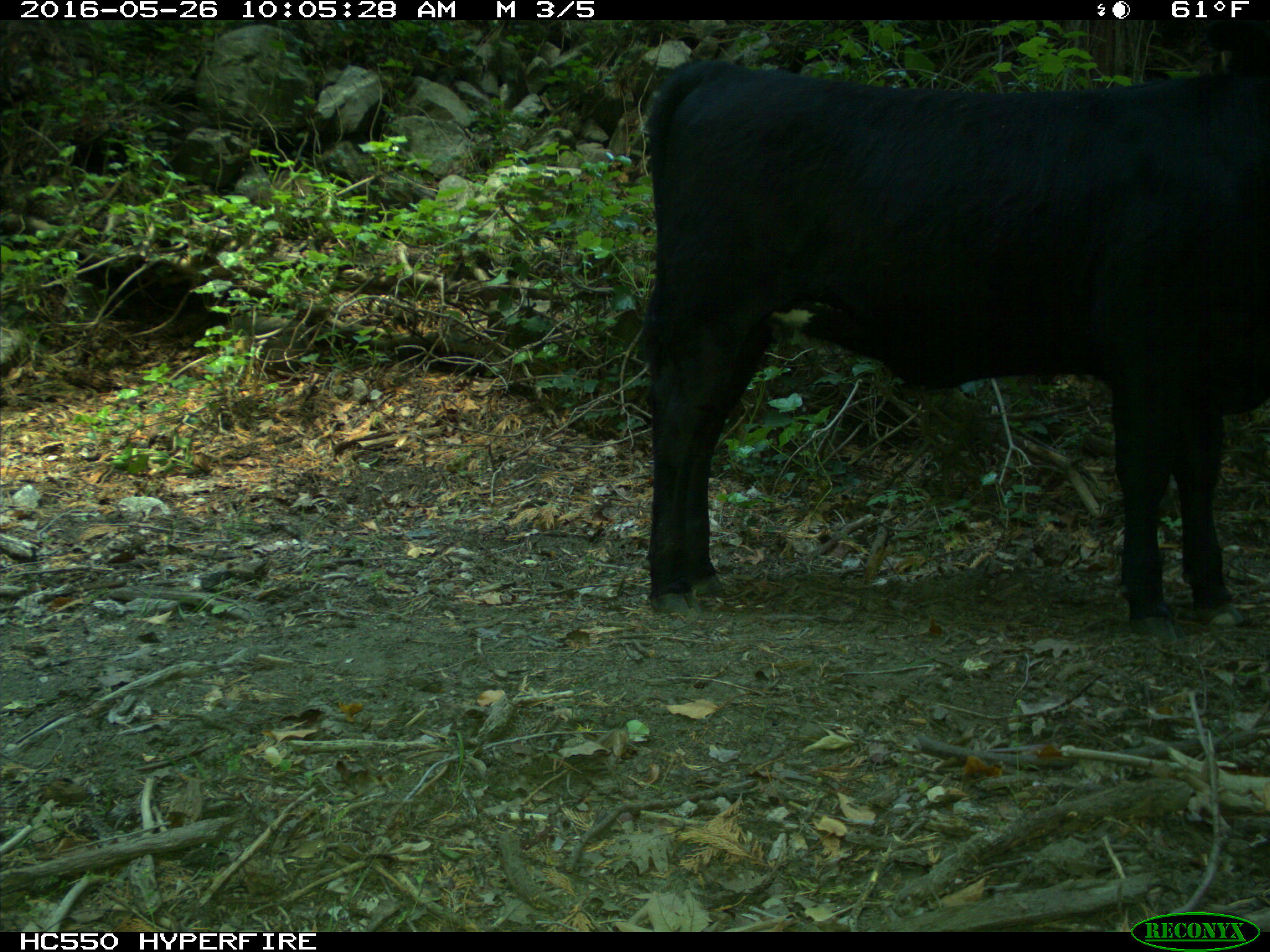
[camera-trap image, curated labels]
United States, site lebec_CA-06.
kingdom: Animalia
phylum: Chordata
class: Mammalia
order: Artiodactyla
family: Bovidae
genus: Bos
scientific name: Bos taurus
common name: domestic cow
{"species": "Bos taurus (domestic cow)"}